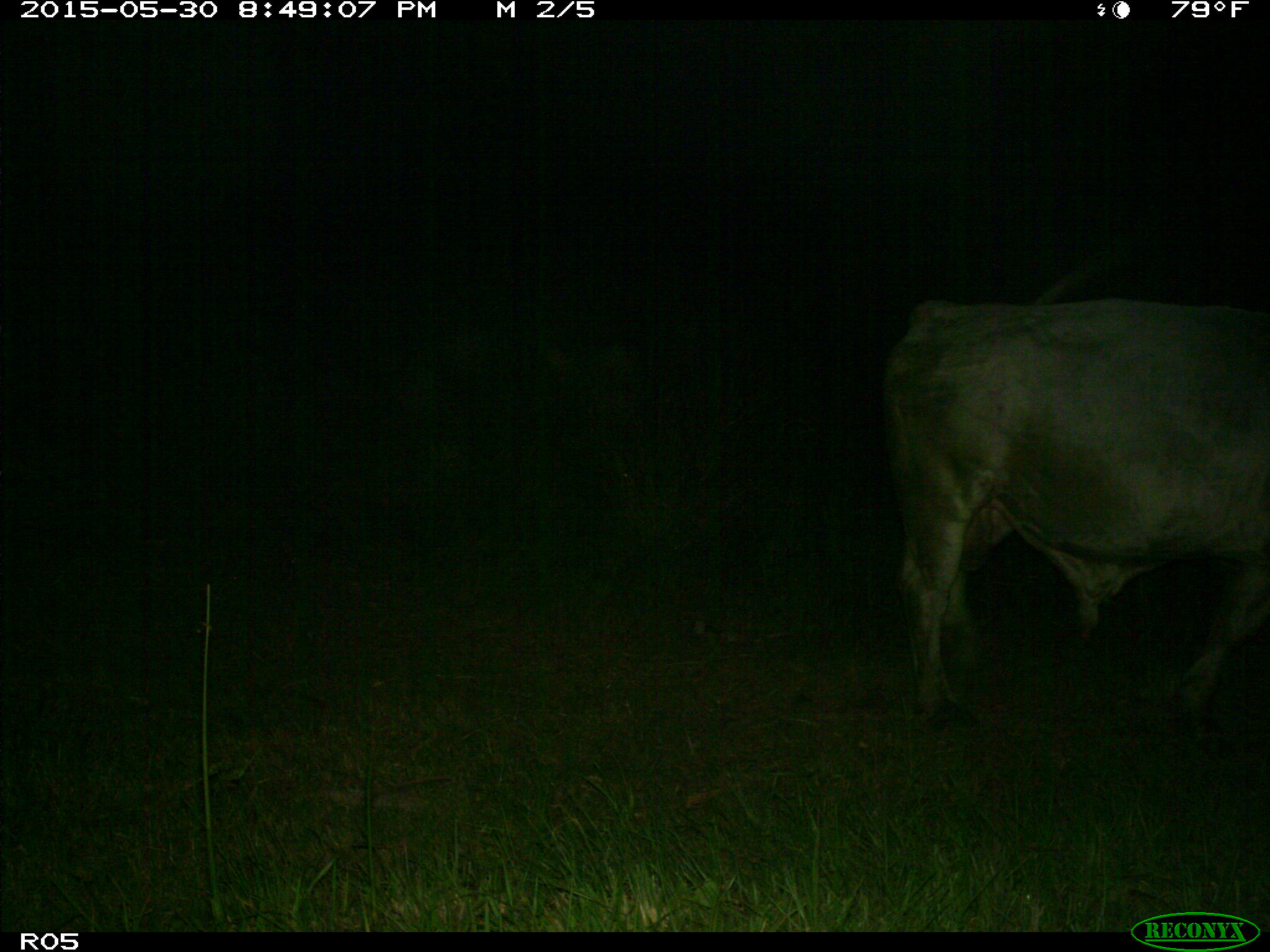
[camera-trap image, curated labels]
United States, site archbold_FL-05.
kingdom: Animalia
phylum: Chordata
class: Mammalia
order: Artiodactyla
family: Bovidae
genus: Bos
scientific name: Bos taurus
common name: domestic cow